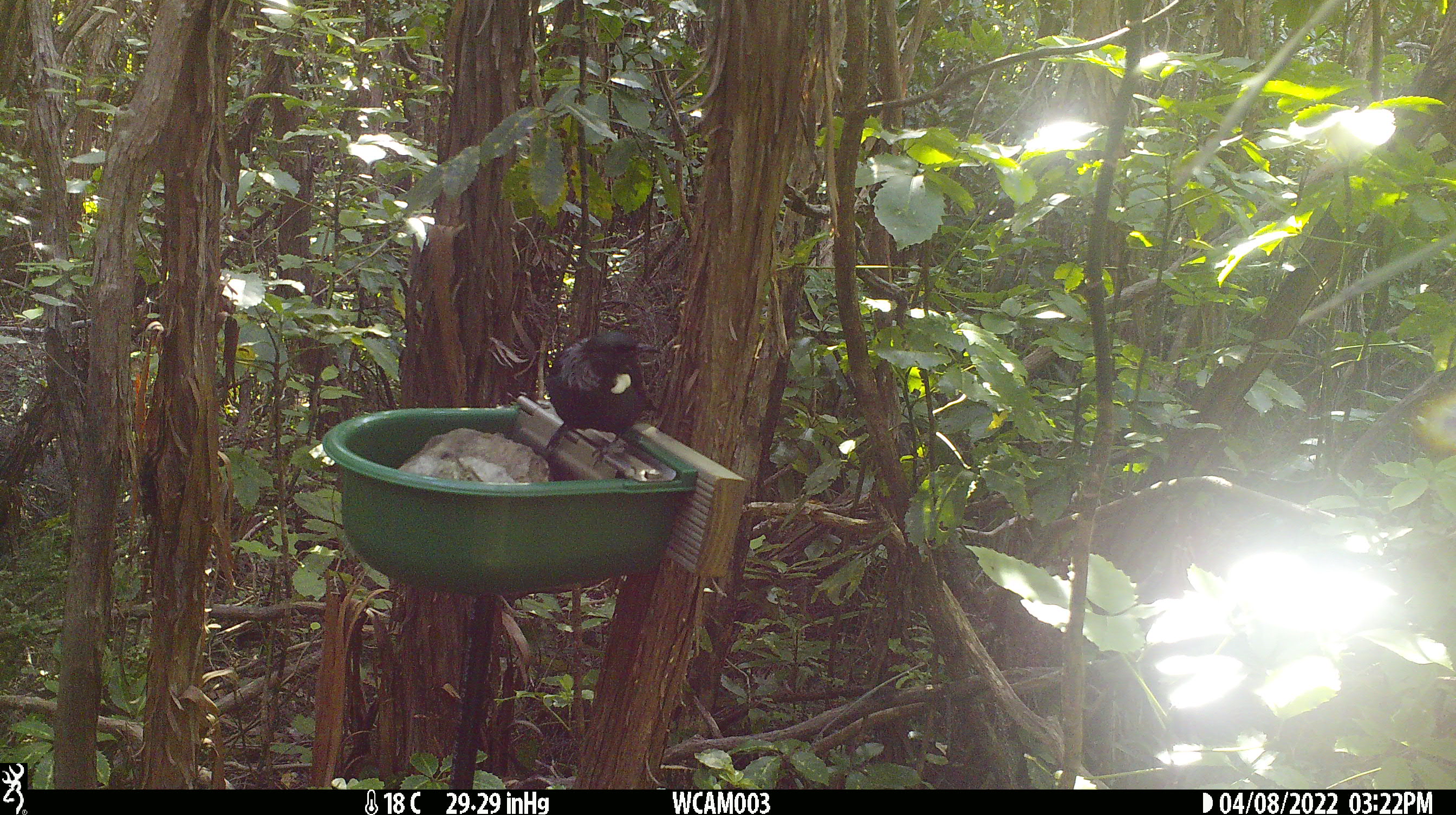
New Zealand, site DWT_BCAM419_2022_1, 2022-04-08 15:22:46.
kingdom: Animalia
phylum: Chordata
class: Aves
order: Passeriformes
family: Meliphagidae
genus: Prosthemadera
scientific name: Prosthemadera novaeseelandiae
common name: tui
Tui (Prosthemadera novaeseelandiae).